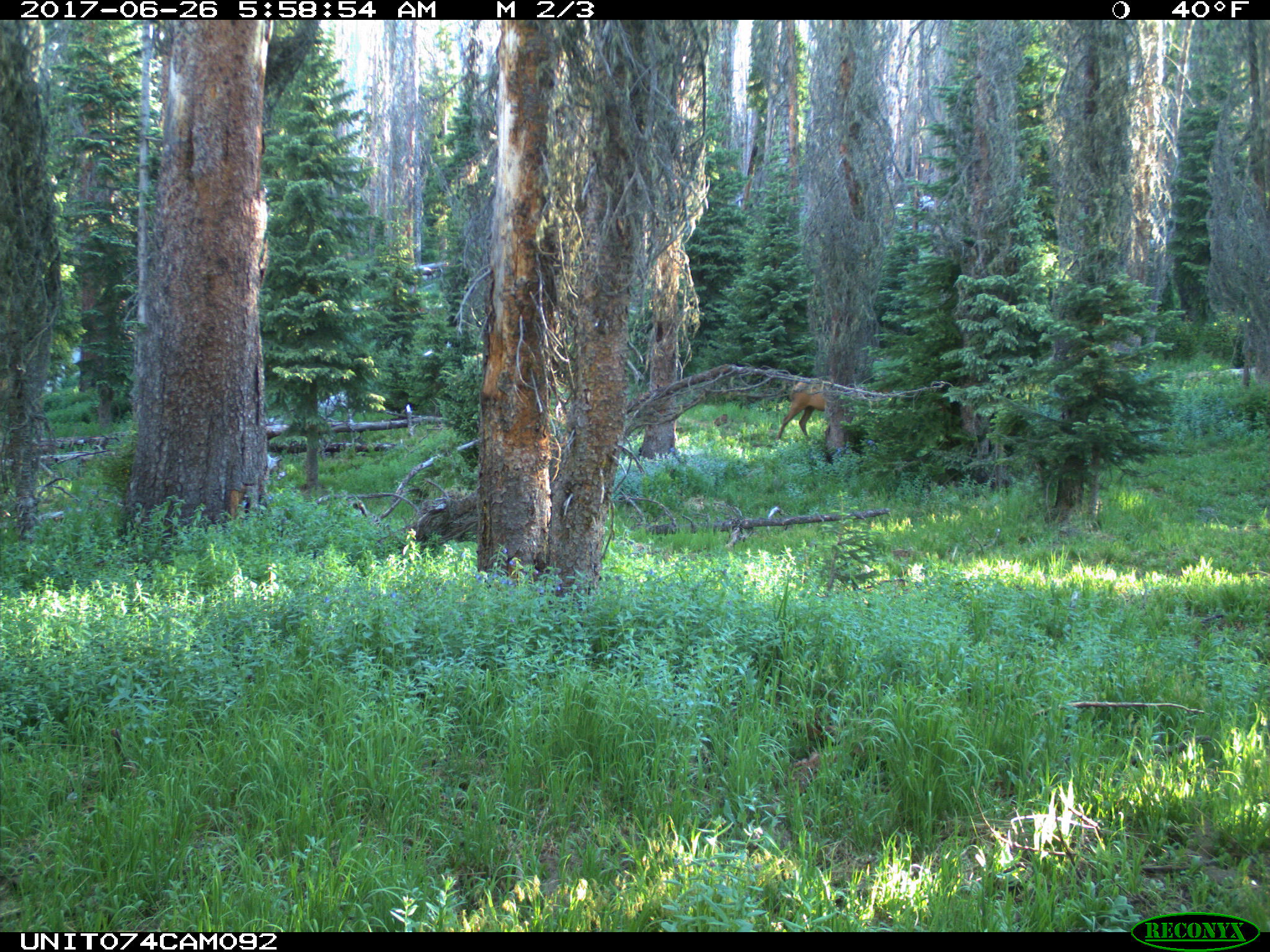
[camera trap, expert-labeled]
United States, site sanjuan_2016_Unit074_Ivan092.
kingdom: Animalia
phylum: Chordata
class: Mammalia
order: Artiodactyla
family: Cervidae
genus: Cervus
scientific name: Cervus elaphus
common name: red deer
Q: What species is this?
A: Cervus elaphus (red deer).